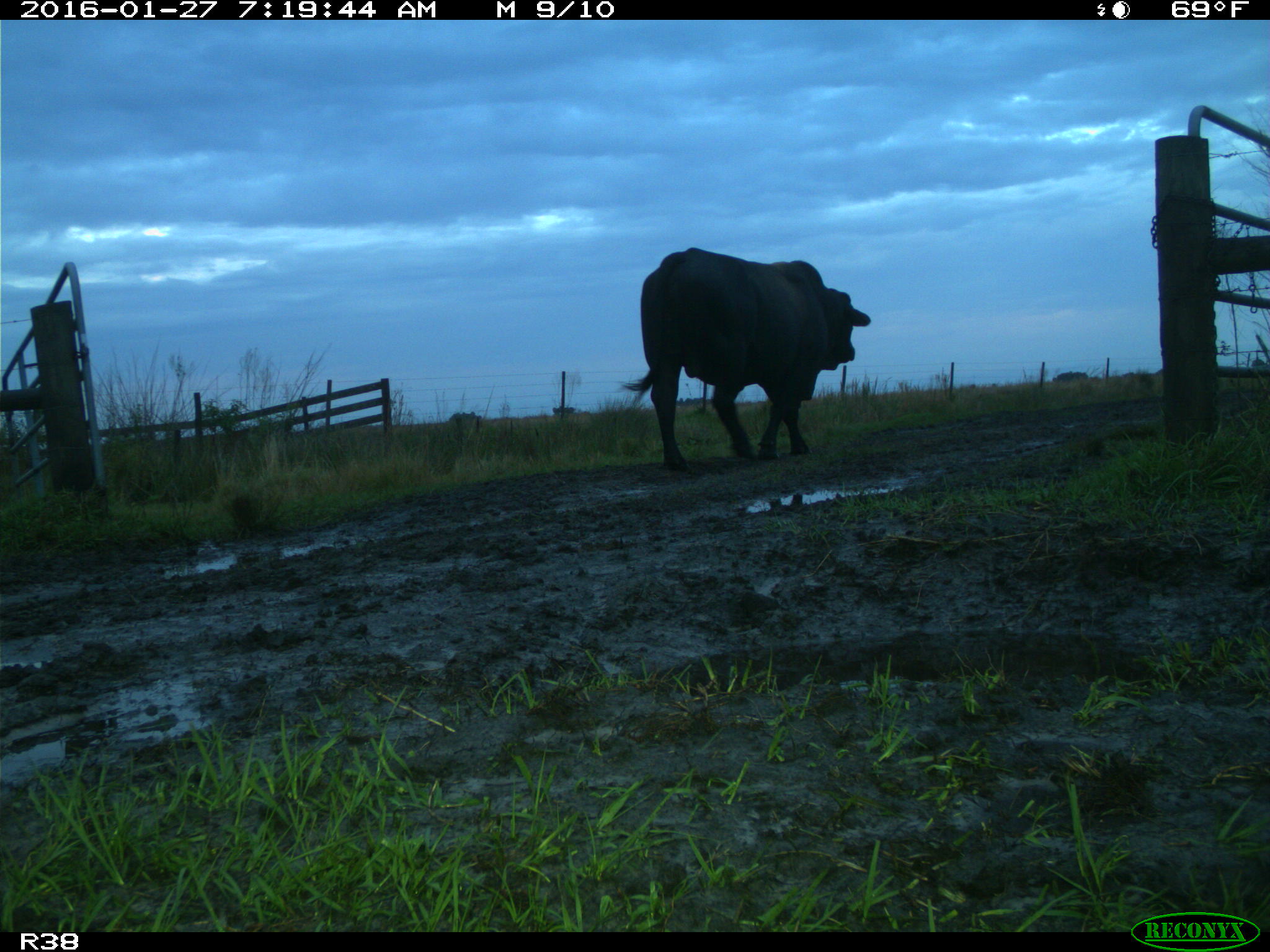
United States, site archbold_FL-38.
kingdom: Animalia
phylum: Chordata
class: Mammalia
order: Artiodactyla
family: Bovidae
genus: Bos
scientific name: Bos taurus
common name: domestic cow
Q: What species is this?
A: Bos taurus (domestic cow).